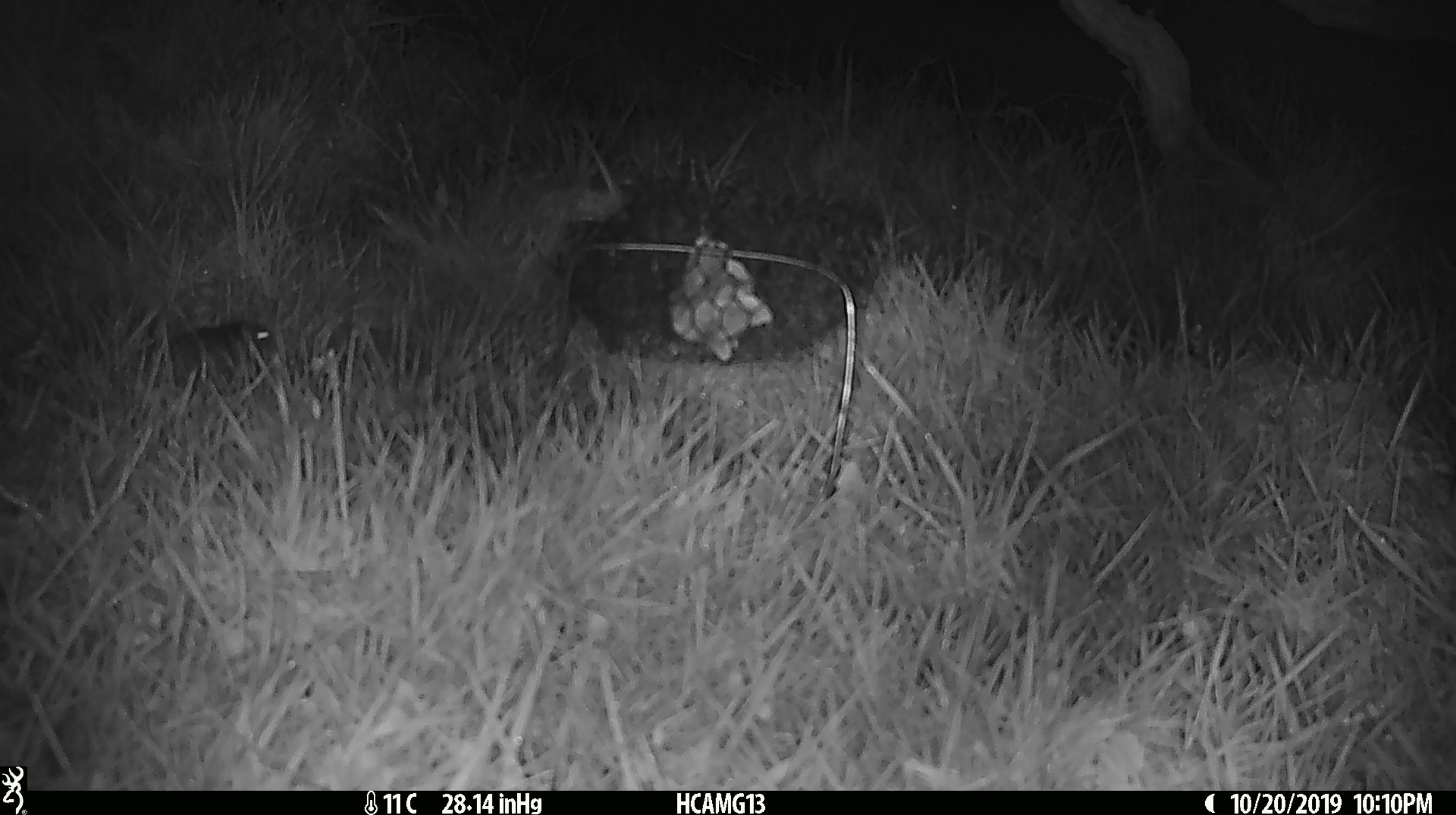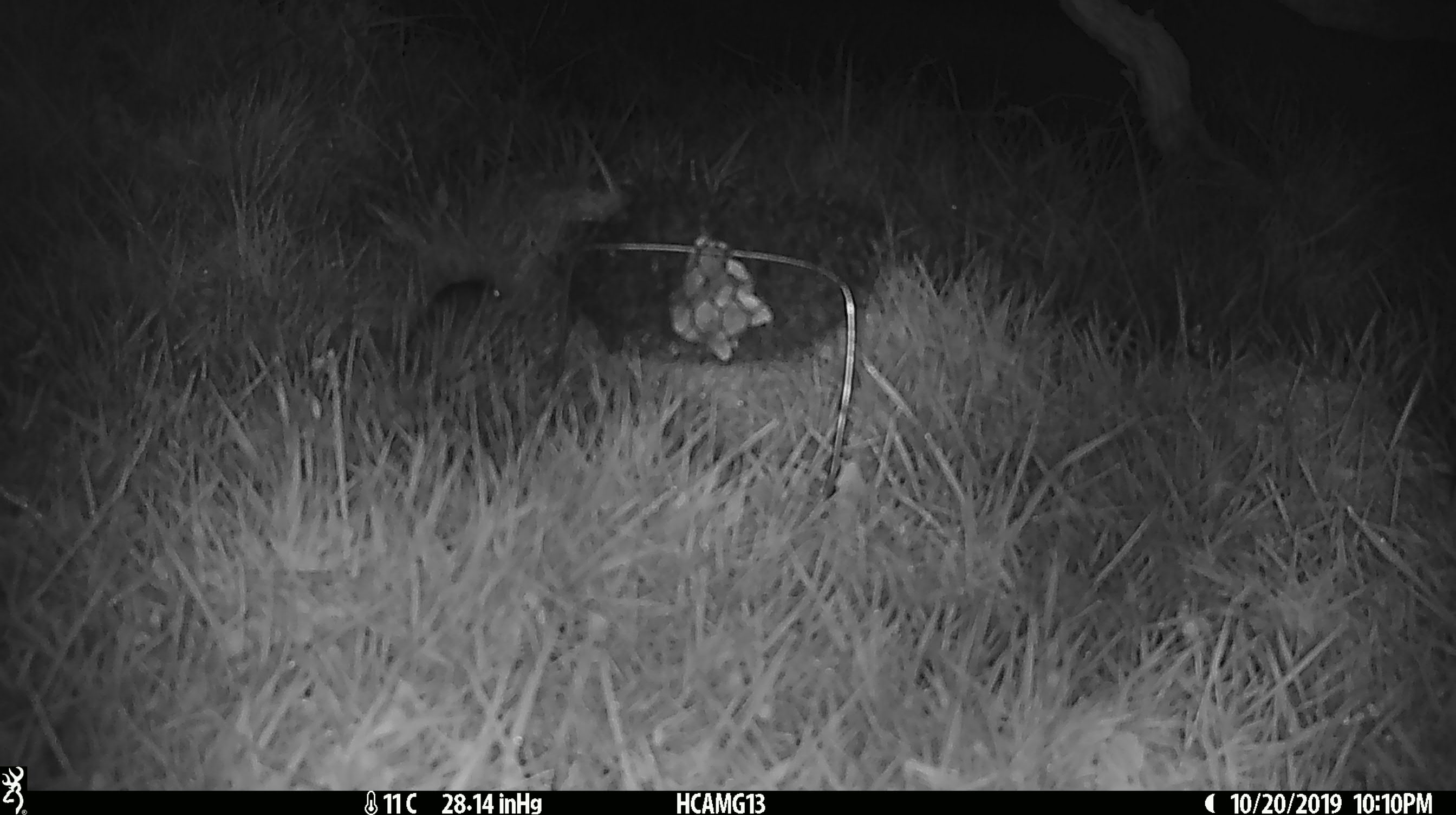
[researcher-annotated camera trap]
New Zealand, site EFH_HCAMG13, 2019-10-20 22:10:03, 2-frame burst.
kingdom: Animalia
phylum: Chordata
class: Mammalia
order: Rodentia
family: Muridae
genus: Mus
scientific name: Mus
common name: mouse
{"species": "mouse (Mus)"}